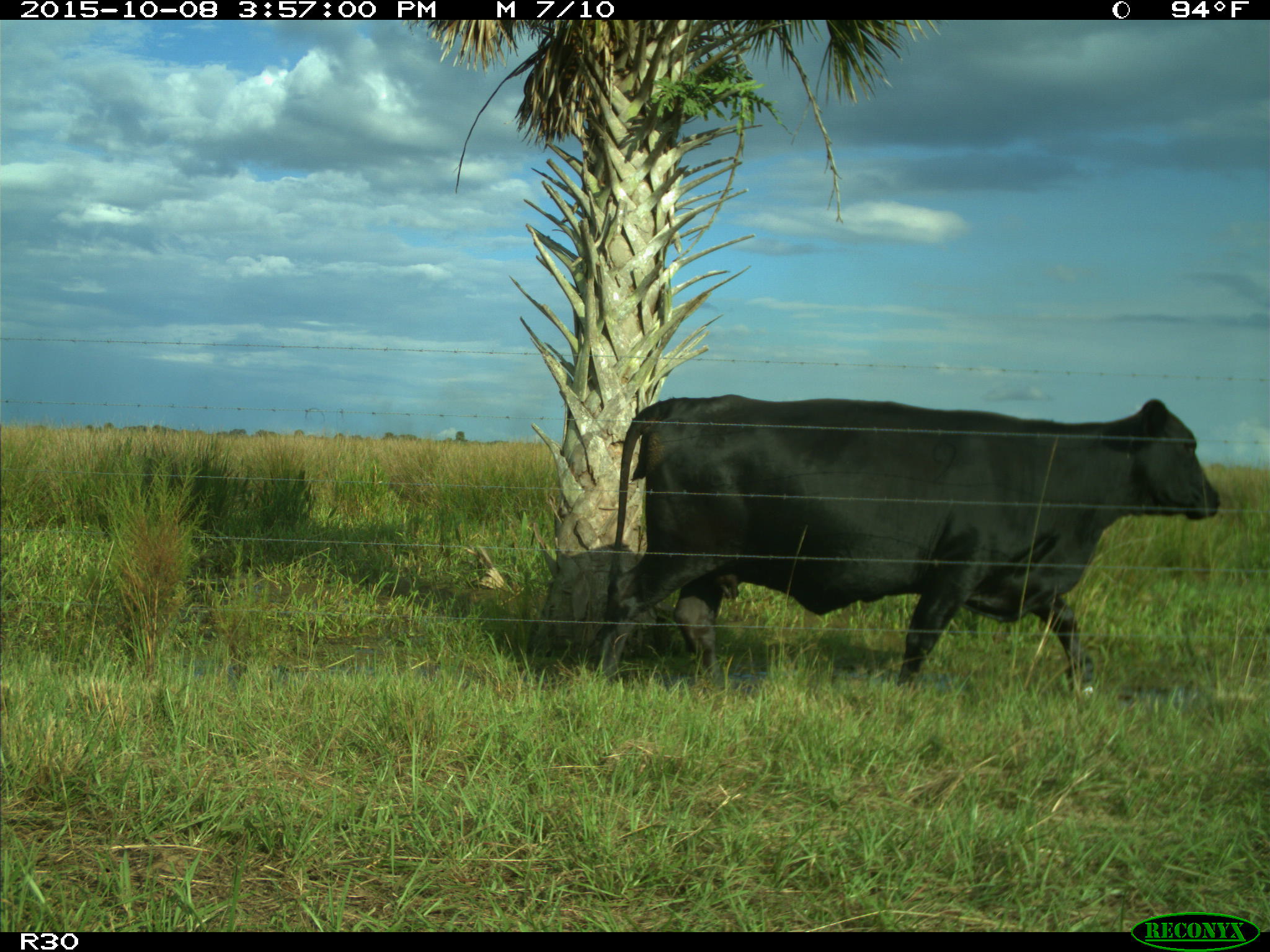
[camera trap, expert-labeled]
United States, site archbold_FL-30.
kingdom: Animalia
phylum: Chordata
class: Mammalia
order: Artiodactyla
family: Bovidae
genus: Bos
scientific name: Bos taurus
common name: domestic cow